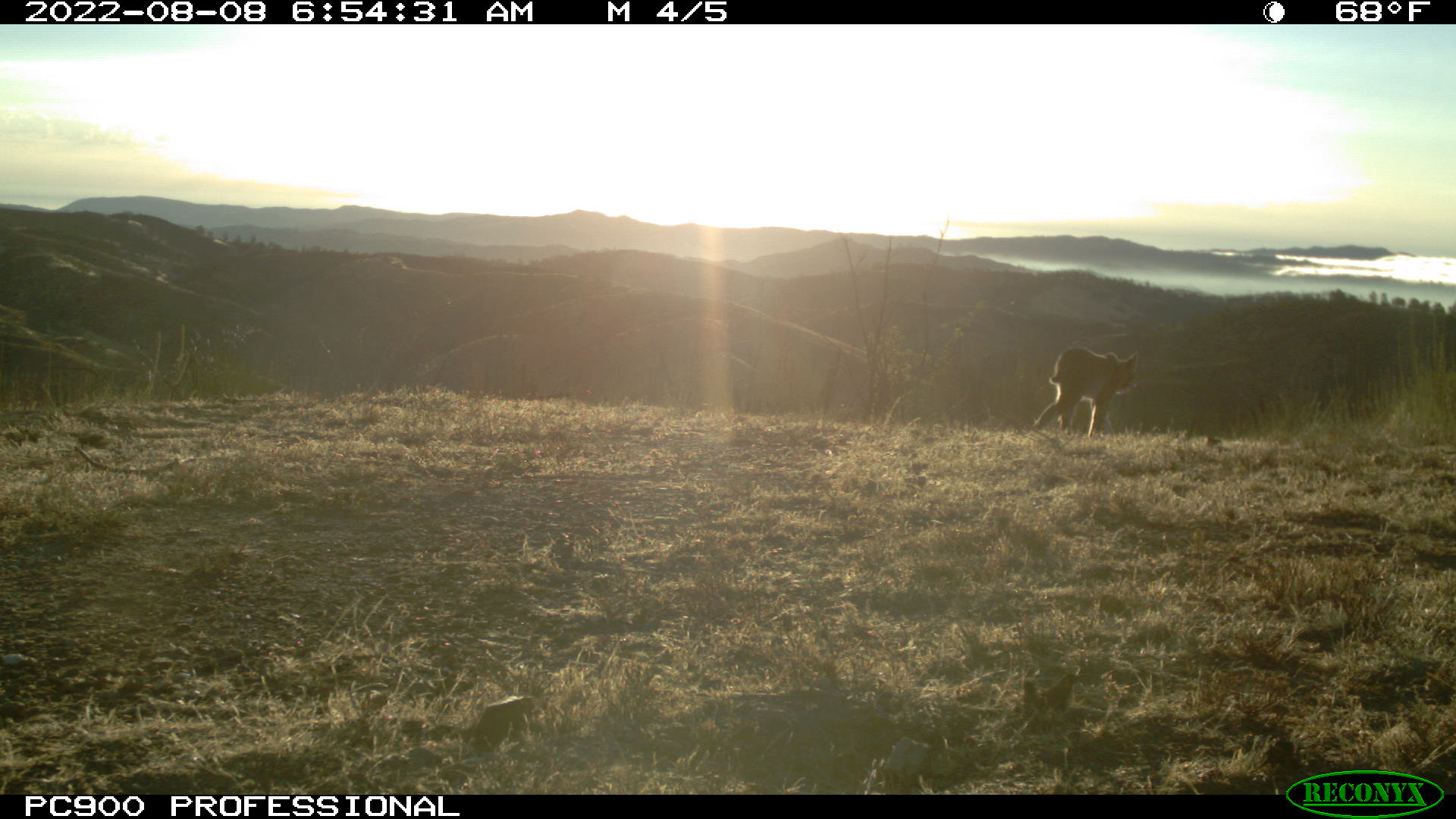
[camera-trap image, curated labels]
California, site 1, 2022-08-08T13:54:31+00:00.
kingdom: Animalia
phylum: Chordata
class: Mammalia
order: Carnivora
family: Felidae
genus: Lynx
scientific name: Lynx rufus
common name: bobcat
Bobcat (Lynx rufus).